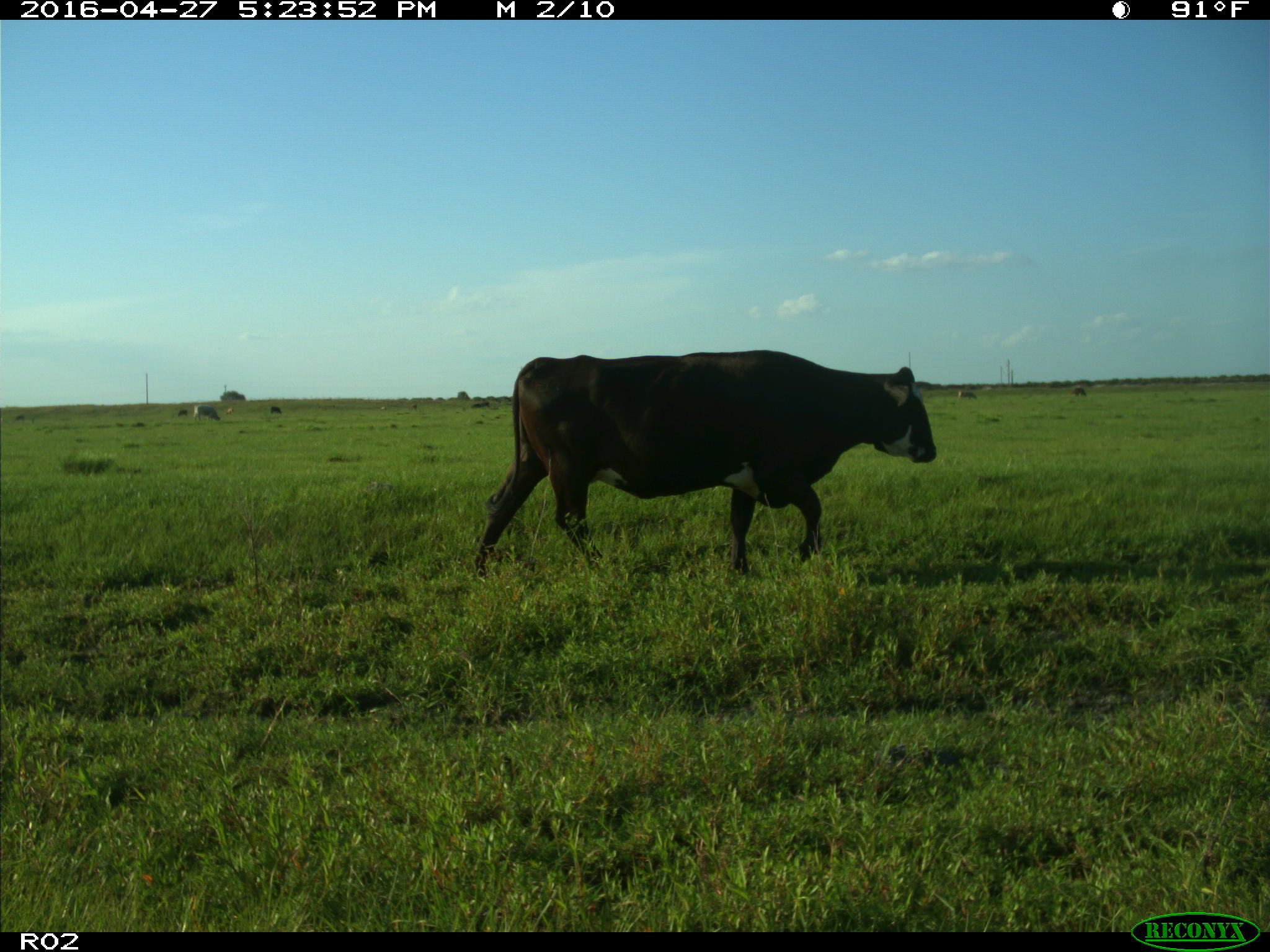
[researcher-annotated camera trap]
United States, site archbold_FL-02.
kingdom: Animalia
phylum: Chordata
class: Mammalia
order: Artiodactyla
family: Bovidae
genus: Bos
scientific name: Bos taurus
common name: domestic cow